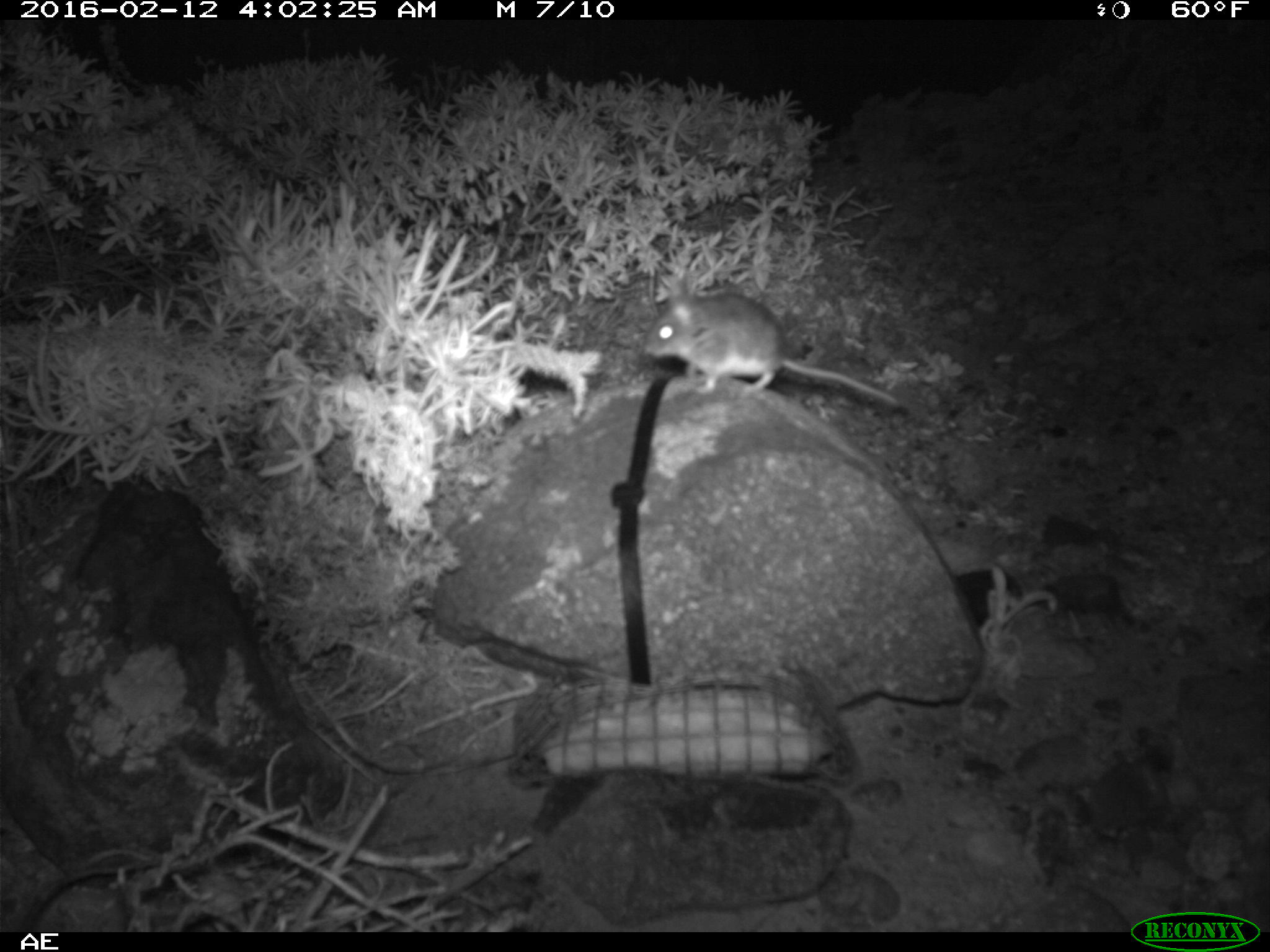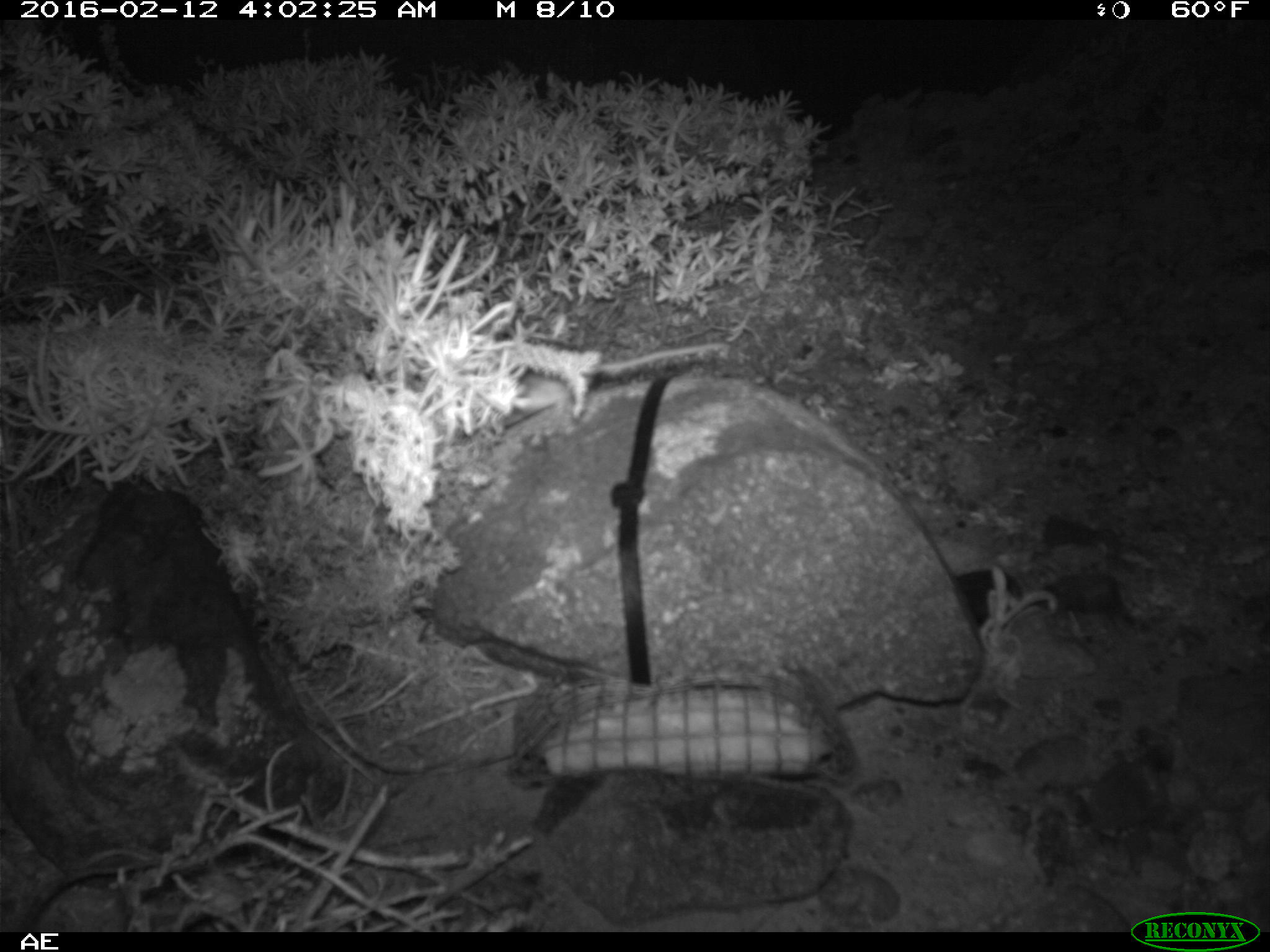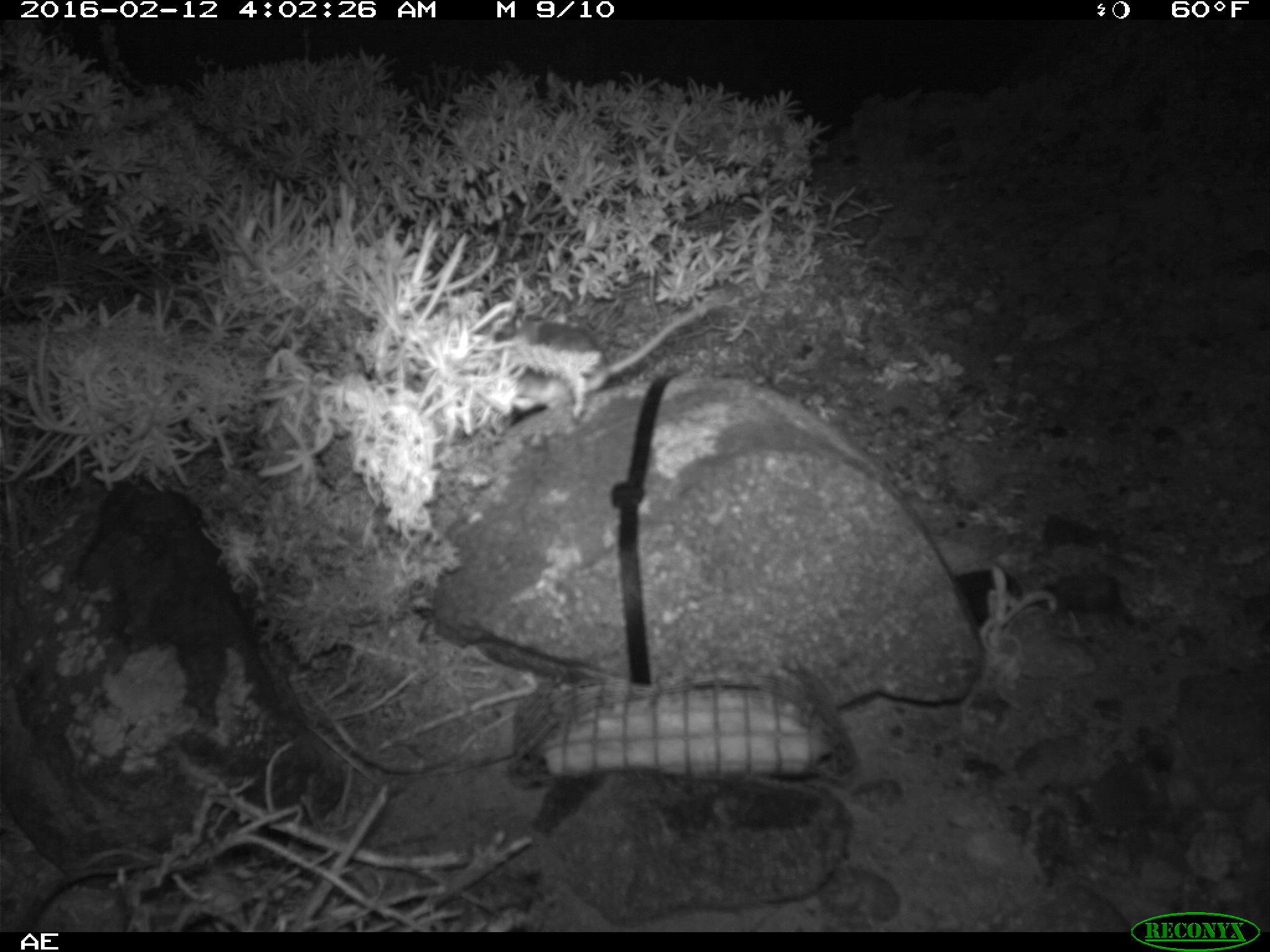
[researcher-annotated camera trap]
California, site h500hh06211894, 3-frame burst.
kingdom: Animalia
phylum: Chordata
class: Mammalia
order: Rodentia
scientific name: Rodentia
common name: rodent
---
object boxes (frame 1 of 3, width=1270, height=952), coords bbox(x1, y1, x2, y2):
rodent: bbox(644, 272, 899, 406)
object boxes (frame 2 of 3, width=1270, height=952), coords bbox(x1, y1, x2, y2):
rodent: bbox(501, 340, 731, 430)